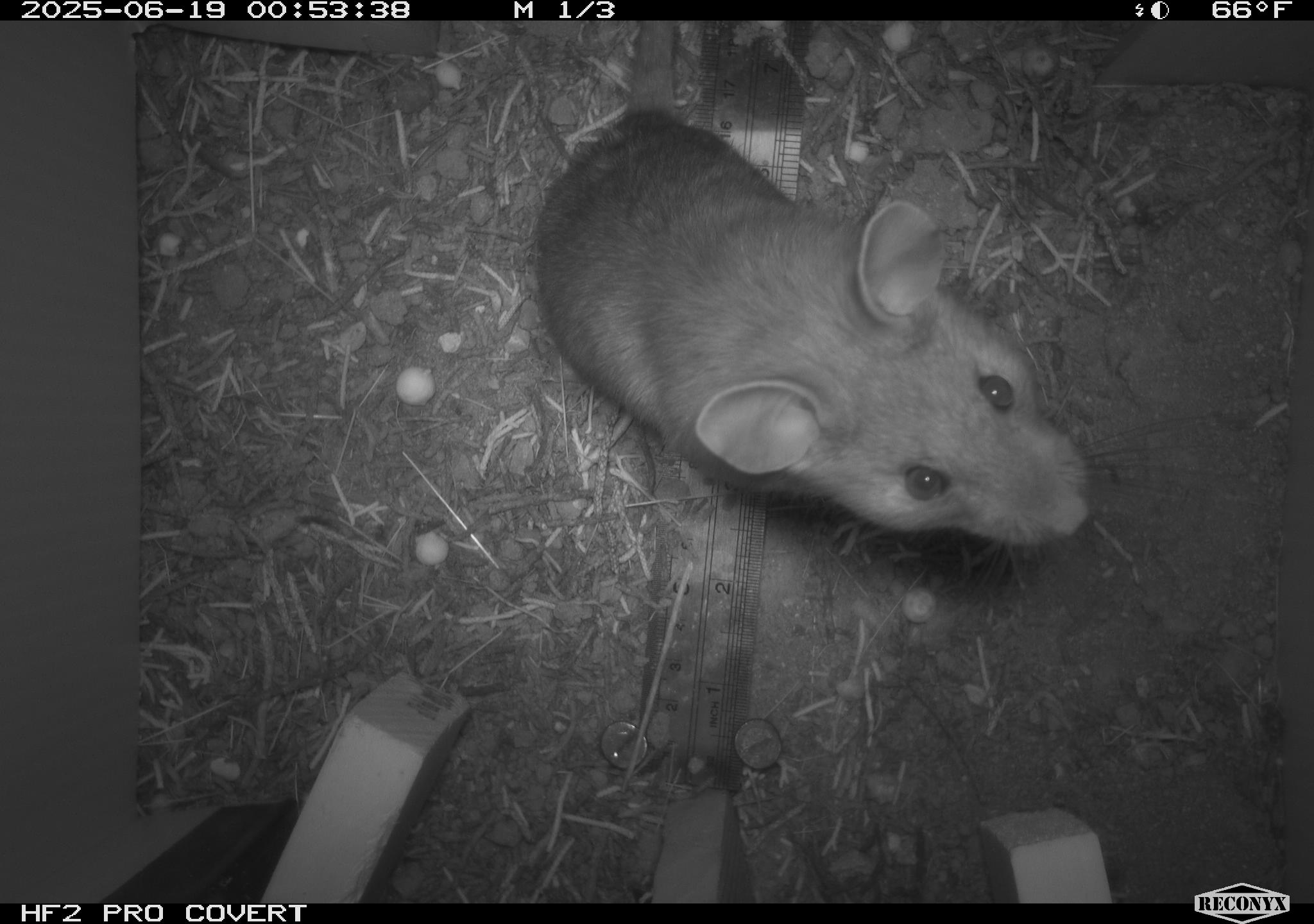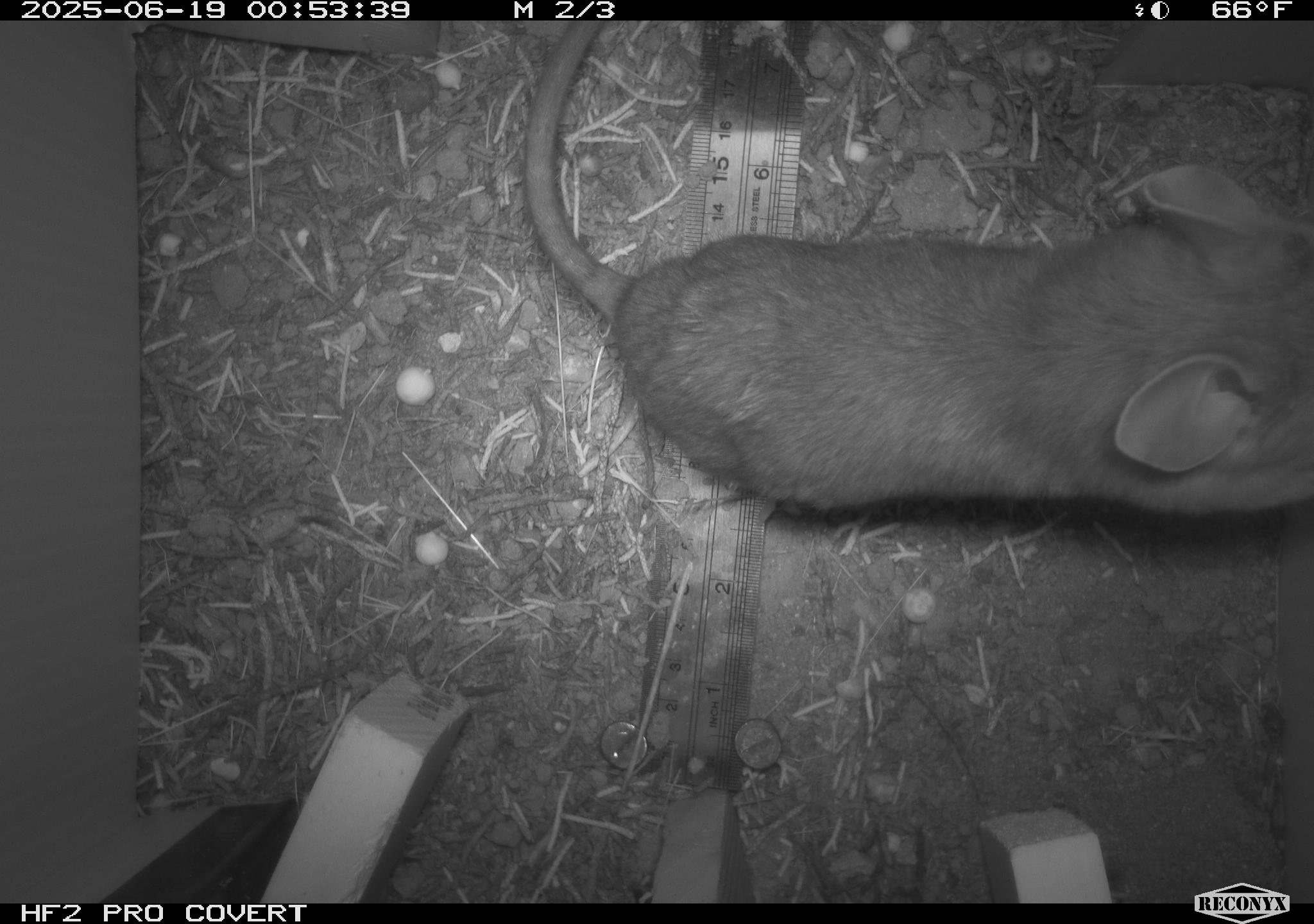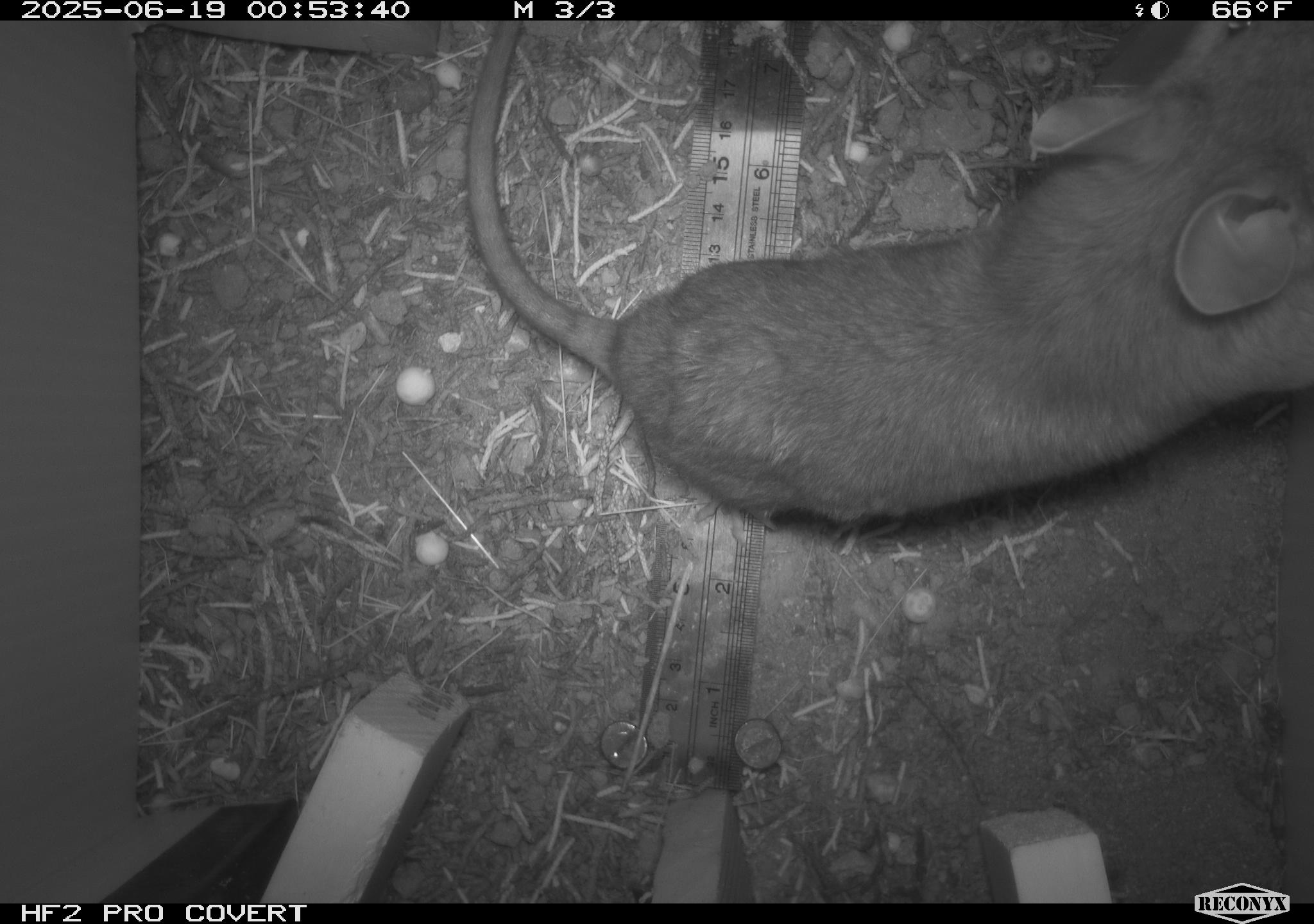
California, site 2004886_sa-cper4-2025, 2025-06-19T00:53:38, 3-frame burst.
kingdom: Animalia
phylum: Chordata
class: Mammalia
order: Rodentia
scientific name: Rodentia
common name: rodent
Rodent (Rodentia).